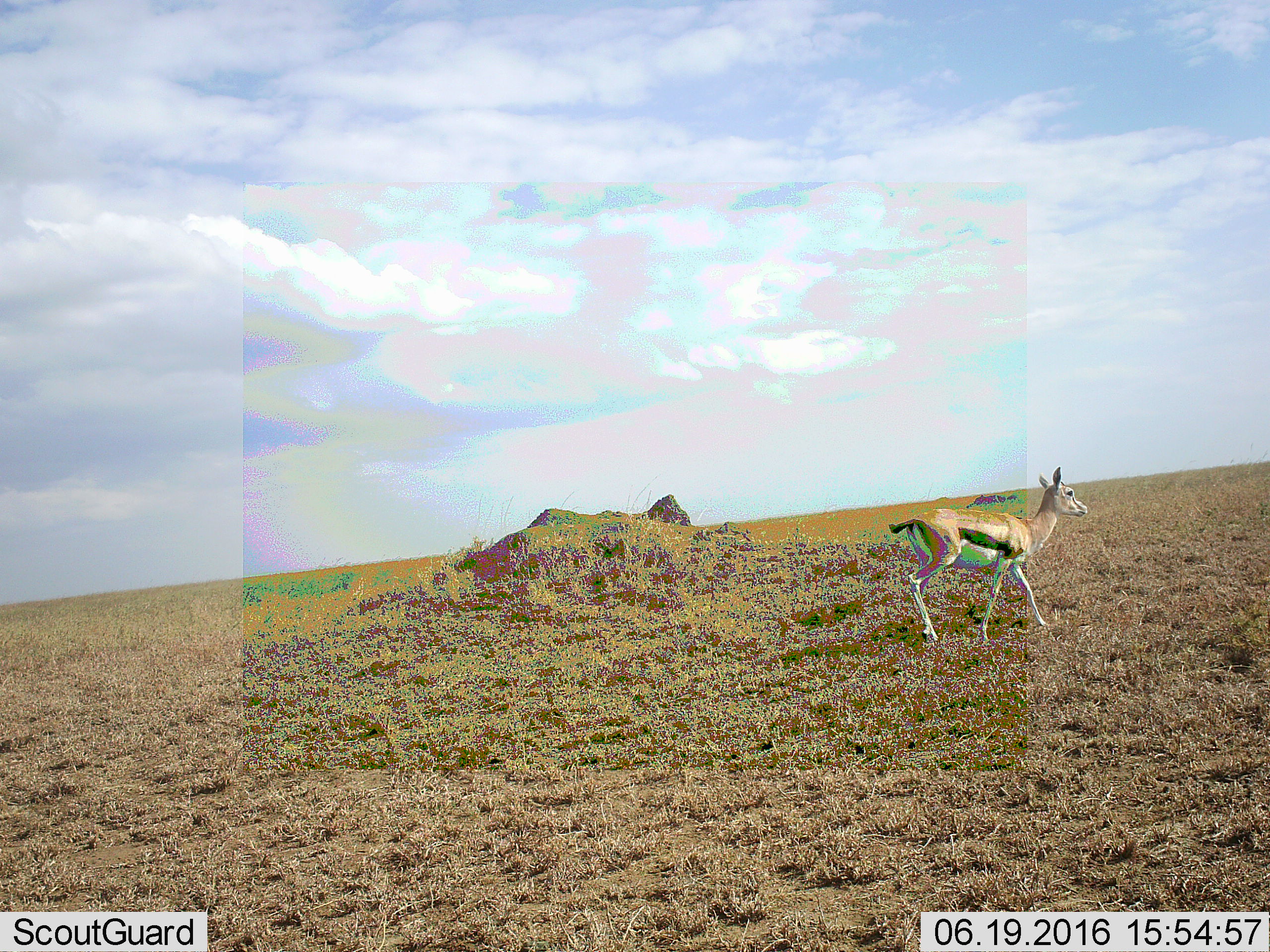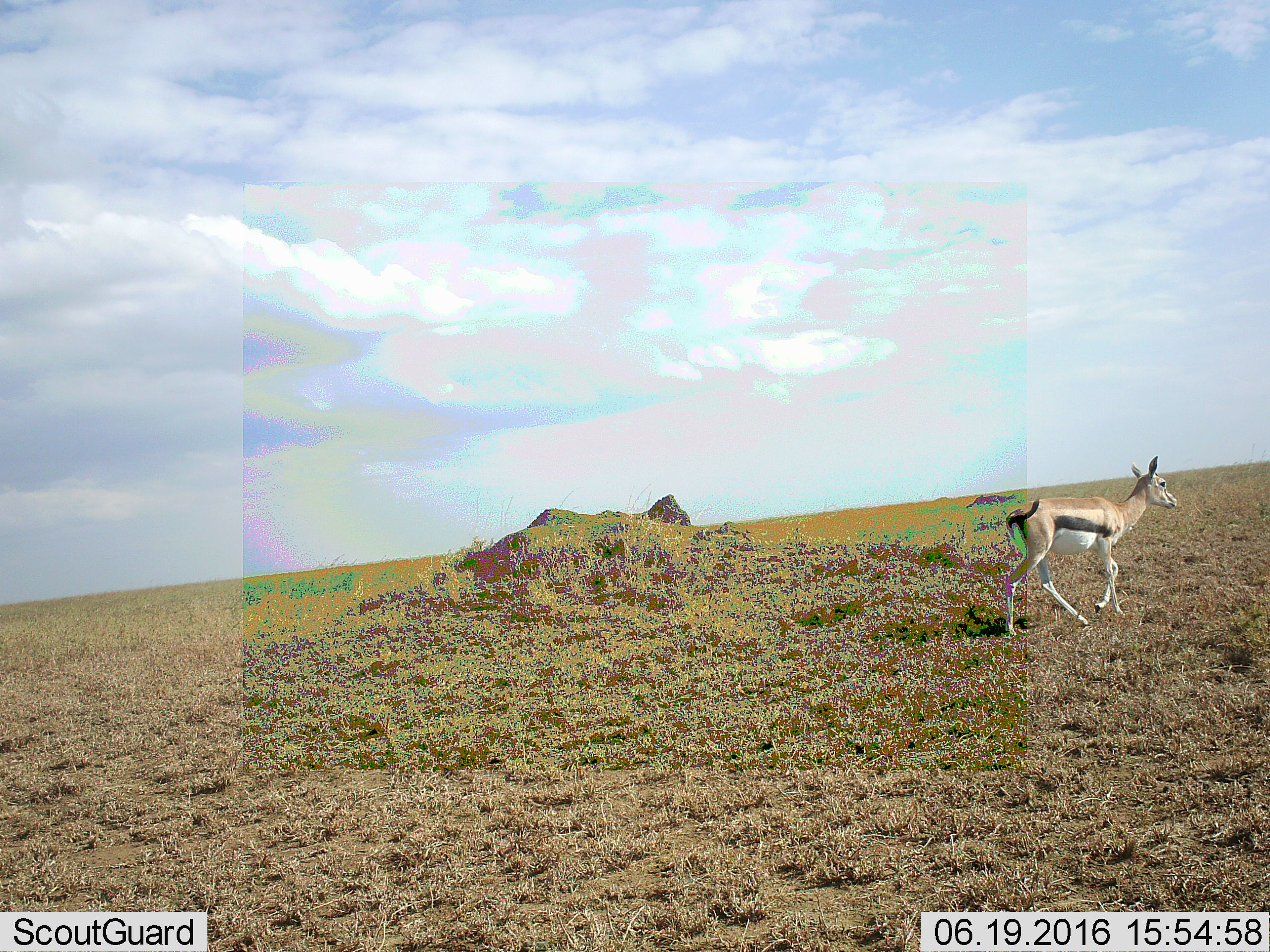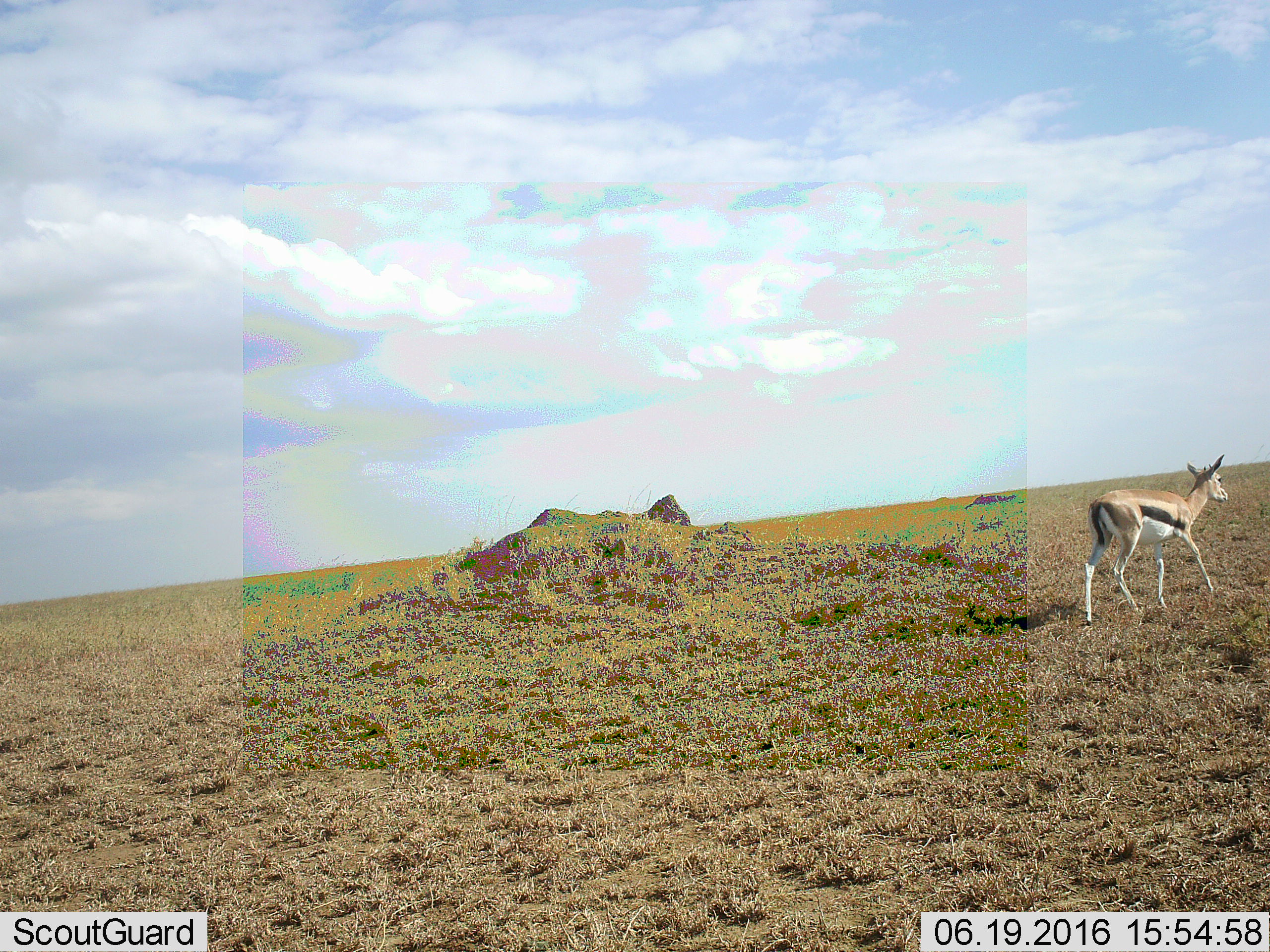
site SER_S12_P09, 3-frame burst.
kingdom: Animalia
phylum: Chordata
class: Mammalia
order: Artiodactyla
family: Bovidae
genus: Eudorcas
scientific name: Eudorcas thomsonii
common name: thomson's gazelle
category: gazellethomsons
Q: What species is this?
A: Gazellethomsons (thomson's gazelle) (Eudorcas thomsonii).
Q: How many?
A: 1.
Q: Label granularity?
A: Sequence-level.